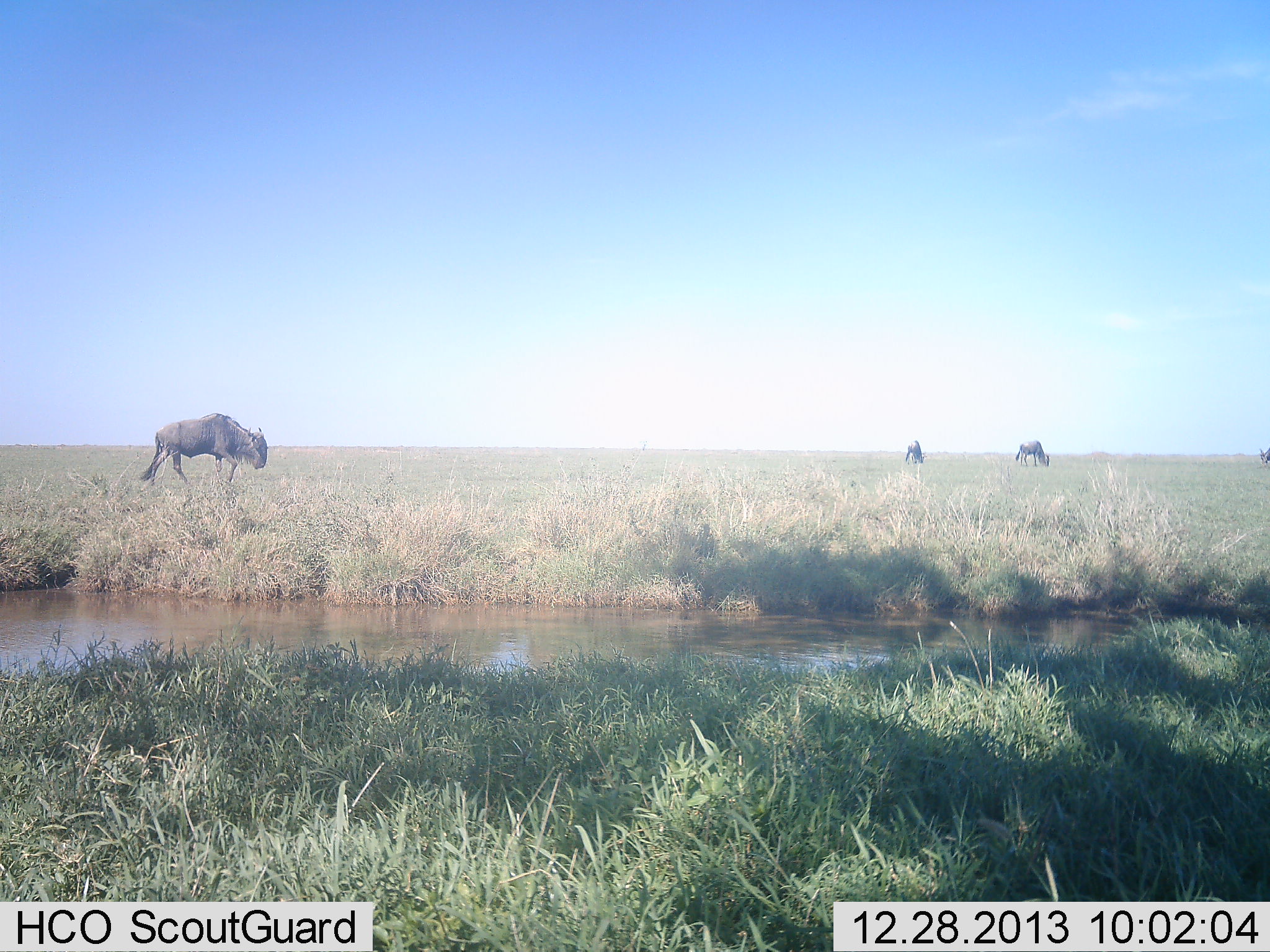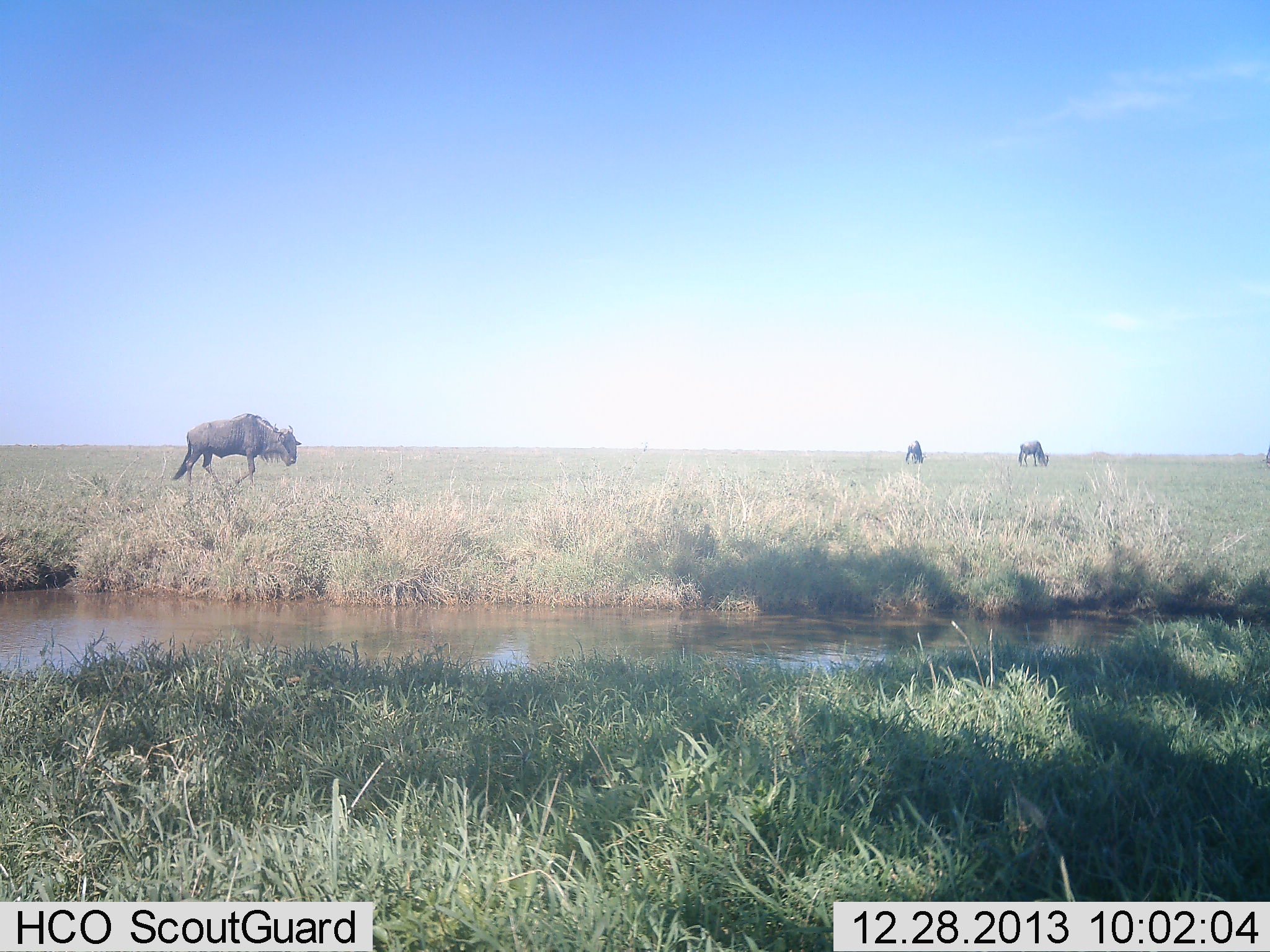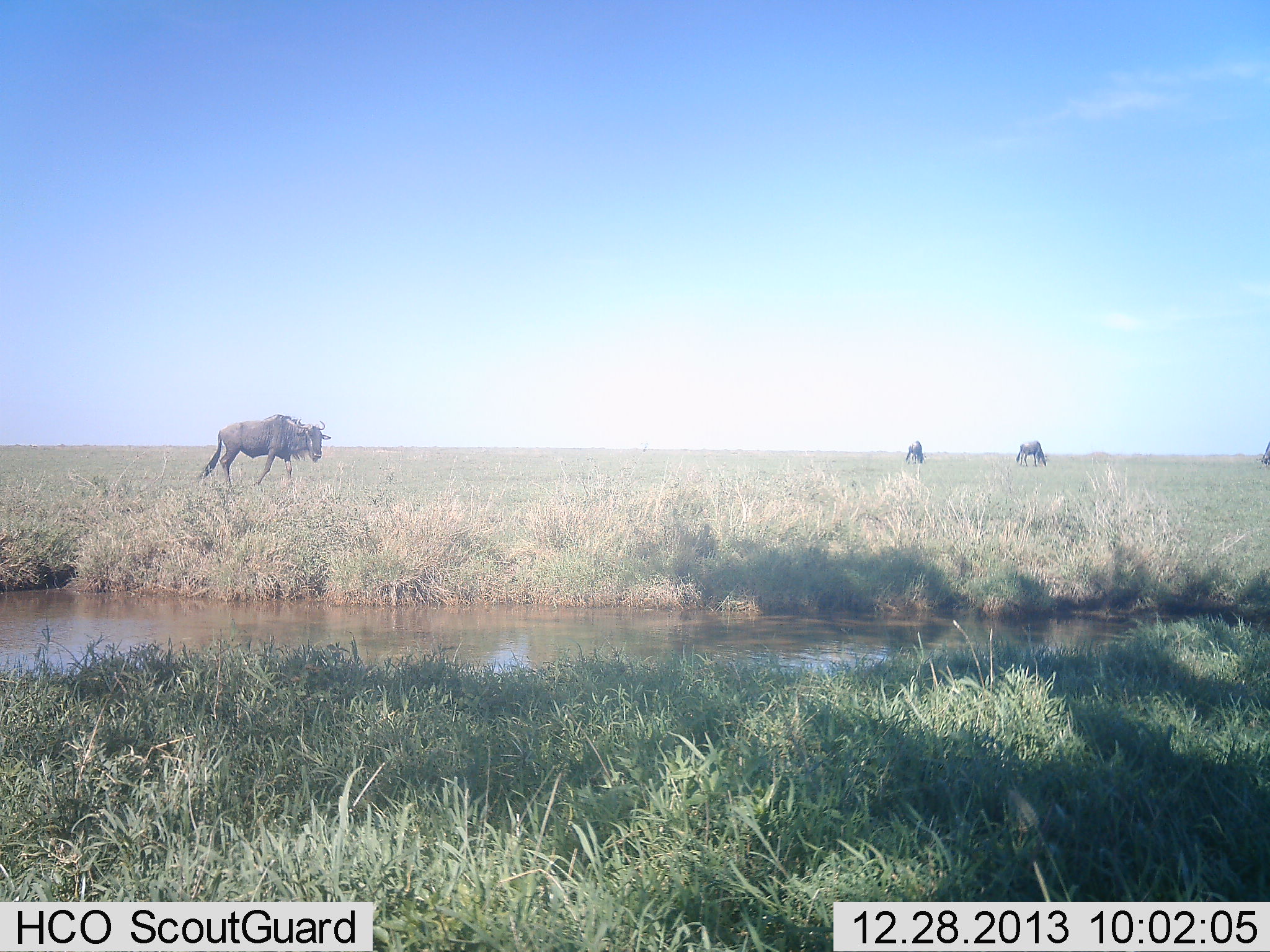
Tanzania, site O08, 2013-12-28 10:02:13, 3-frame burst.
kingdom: Animalia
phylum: Chordata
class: Mammalia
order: Artiodactyla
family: Bovidae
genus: Connochaetes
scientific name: Connochaetes taurinus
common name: blue wildebeest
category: wildebeest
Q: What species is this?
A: Wildebeest (blue wildebeest) (Connochaetes taurinus).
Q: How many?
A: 4.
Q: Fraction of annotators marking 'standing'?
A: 40%.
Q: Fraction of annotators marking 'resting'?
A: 0%.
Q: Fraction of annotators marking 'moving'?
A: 90%.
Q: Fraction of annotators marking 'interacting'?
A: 0%.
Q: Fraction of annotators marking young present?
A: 0%.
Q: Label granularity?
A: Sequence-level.